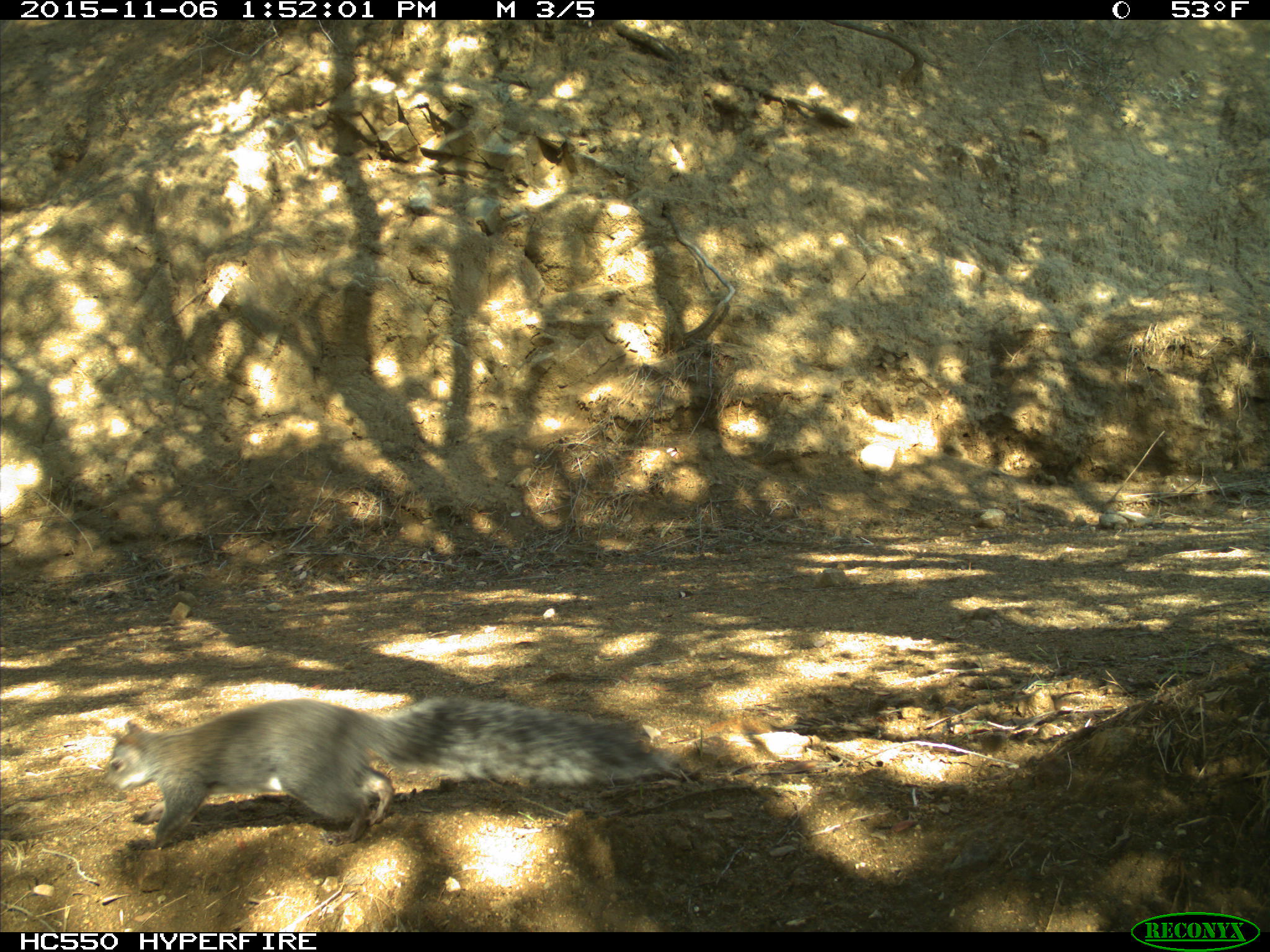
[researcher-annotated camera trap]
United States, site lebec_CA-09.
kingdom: Animalia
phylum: Chordata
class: Mammalia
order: Rodentia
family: Sciuridae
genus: Sciurus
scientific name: Sciurus carolinensis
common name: eastern gray squirrel